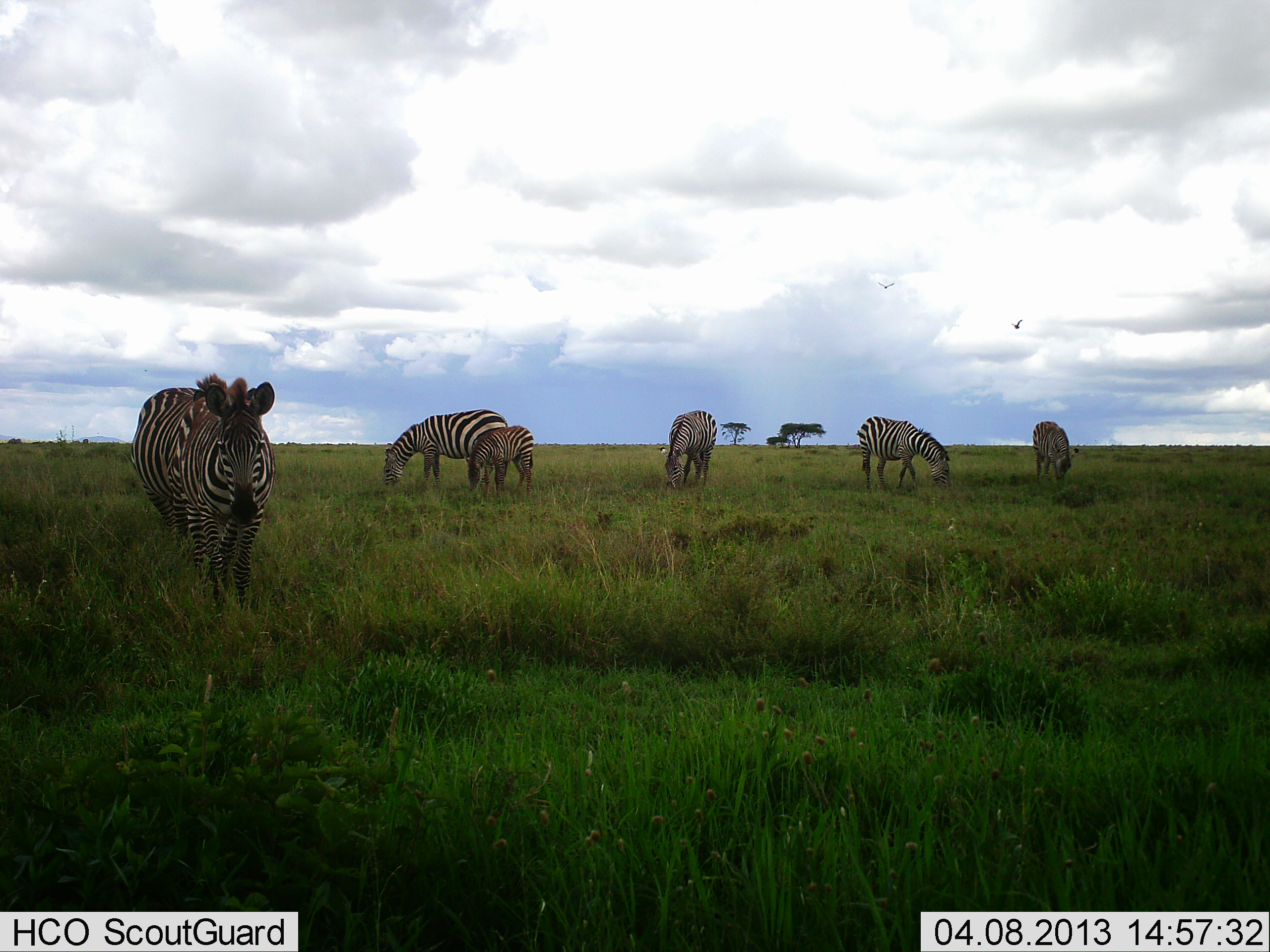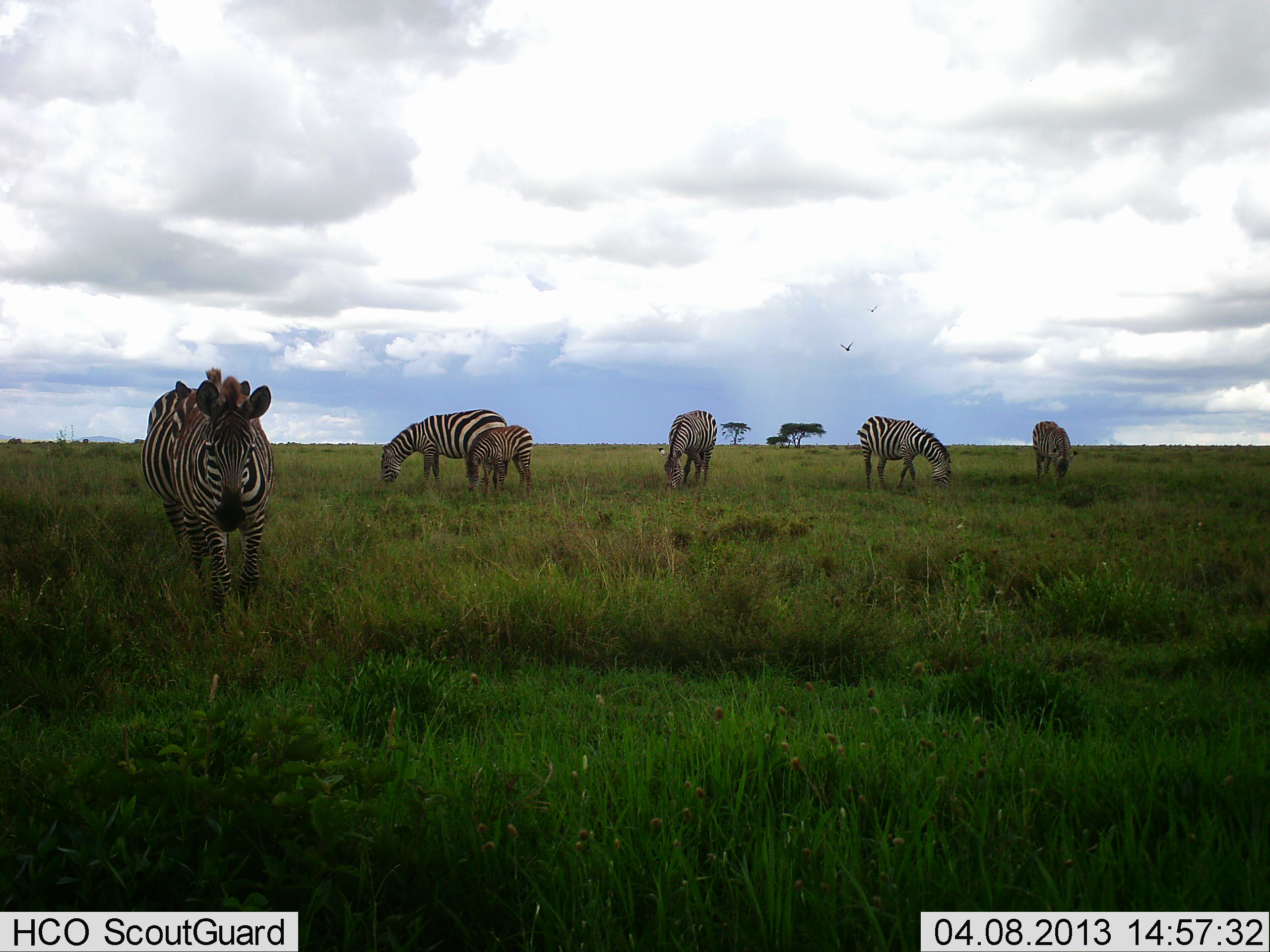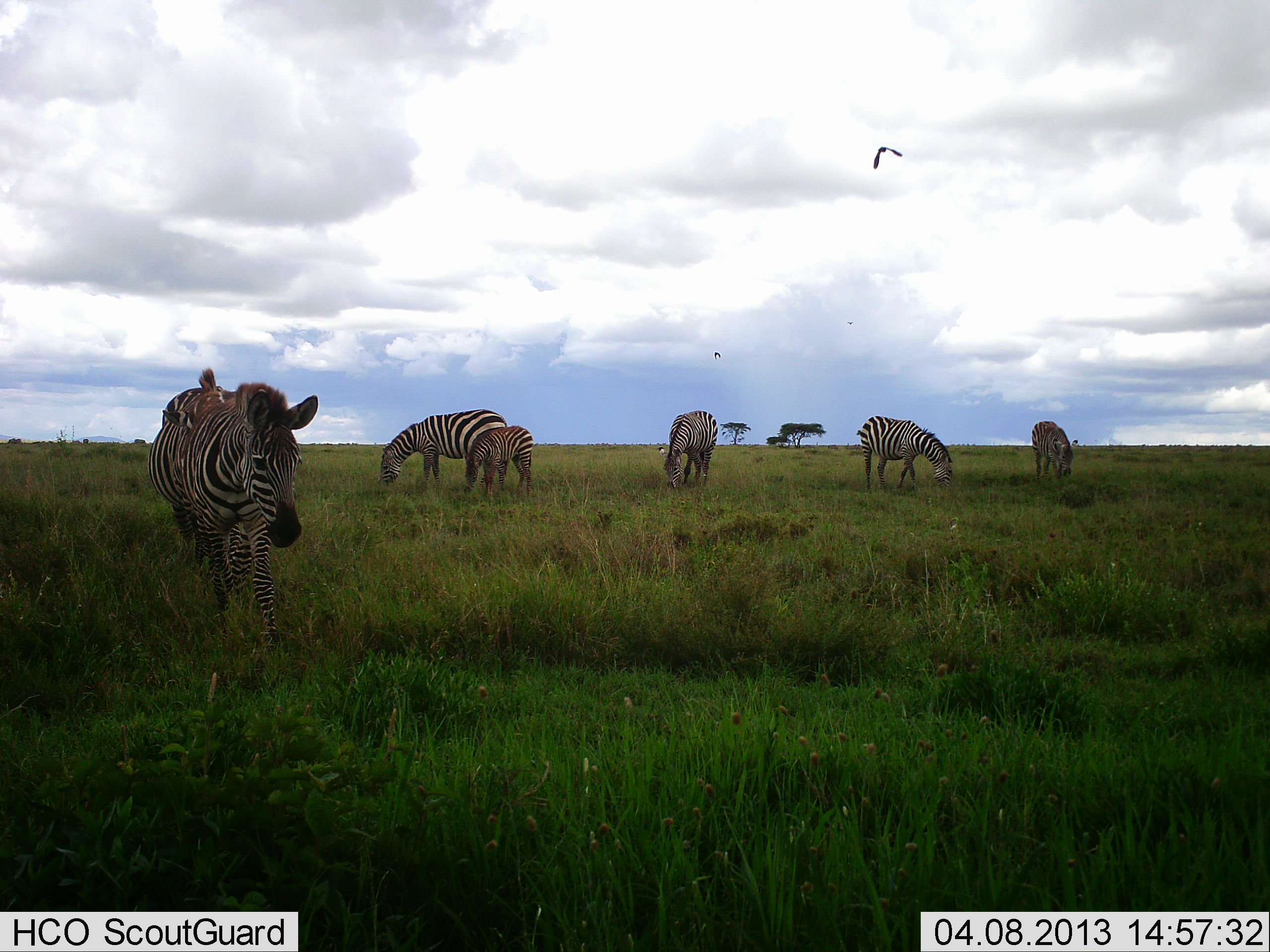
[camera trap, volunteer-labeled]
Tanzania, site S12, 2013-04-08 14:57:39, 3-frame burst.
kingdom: Animalia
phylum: Chordata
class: Mammalia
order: Perissodactyla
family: Equidae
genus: Equus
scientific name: Equus quagga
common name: plains zebra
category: zebra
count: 6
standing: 42%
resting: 0%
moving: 5%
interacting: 0%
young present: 68%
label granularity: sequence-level